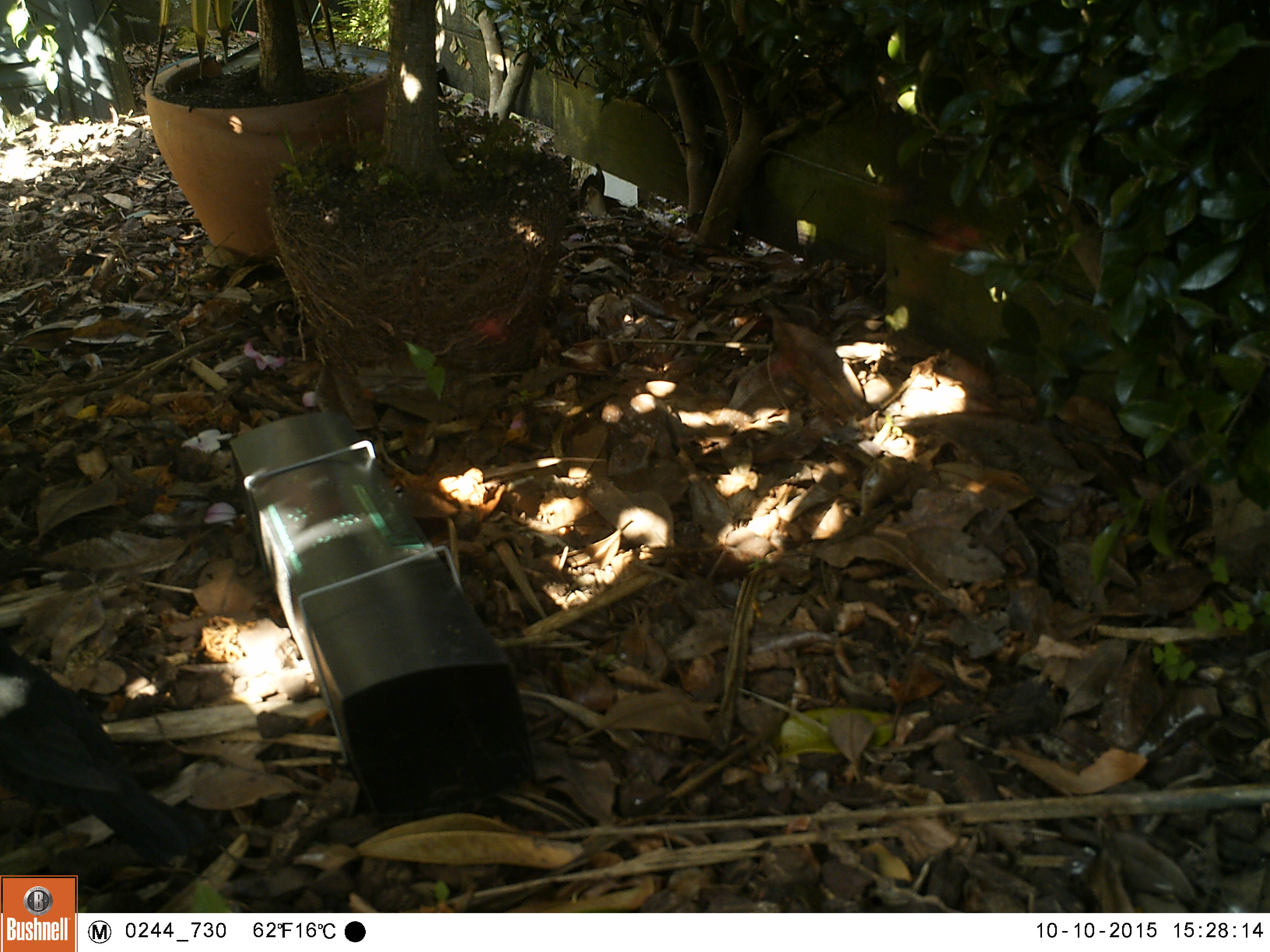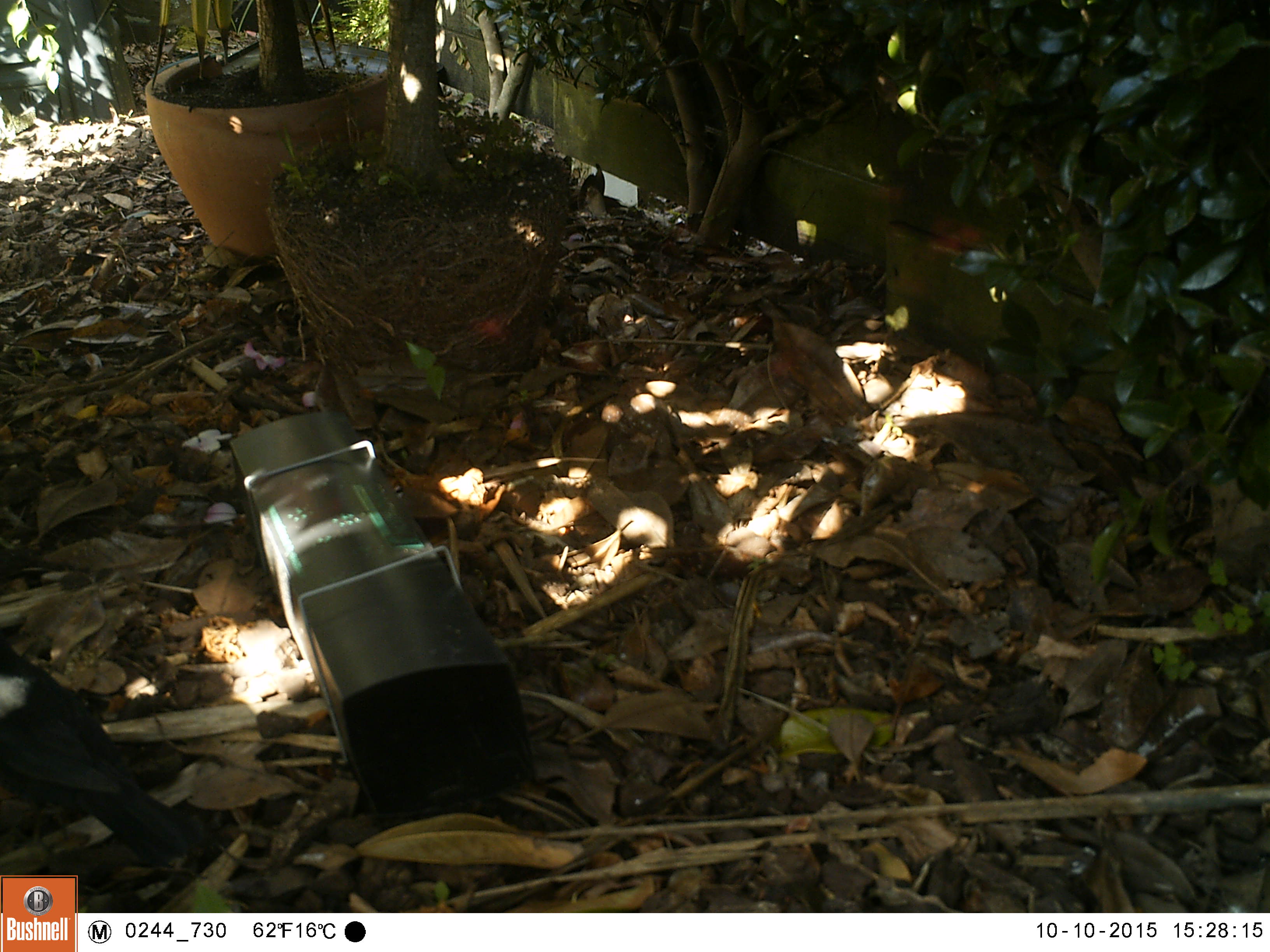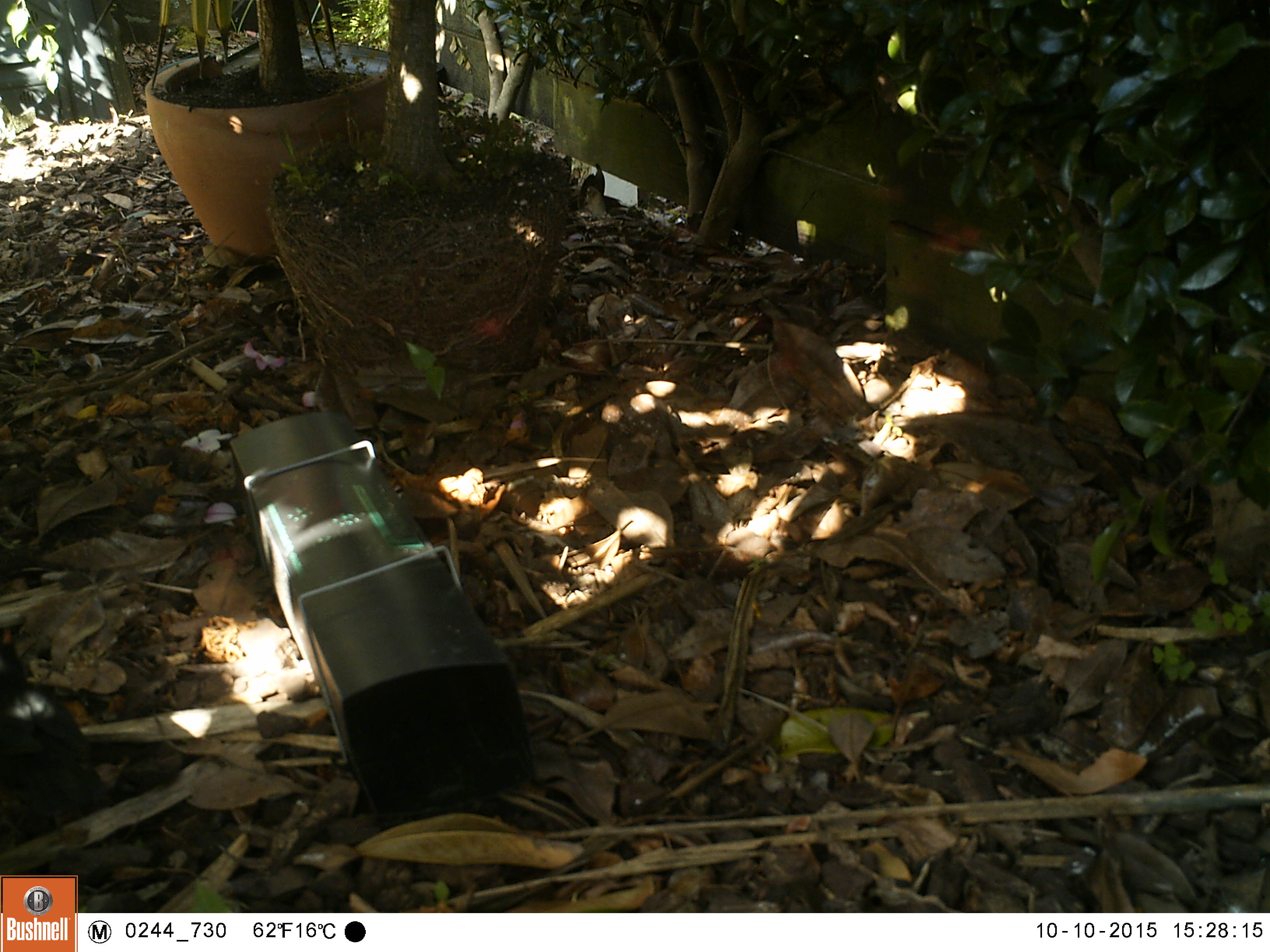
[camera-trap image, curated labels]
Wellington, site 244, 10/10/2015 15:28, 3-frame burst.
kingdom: Animalia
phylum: Chordata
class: Aves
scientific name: Aves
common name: bird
Bird (Aves).